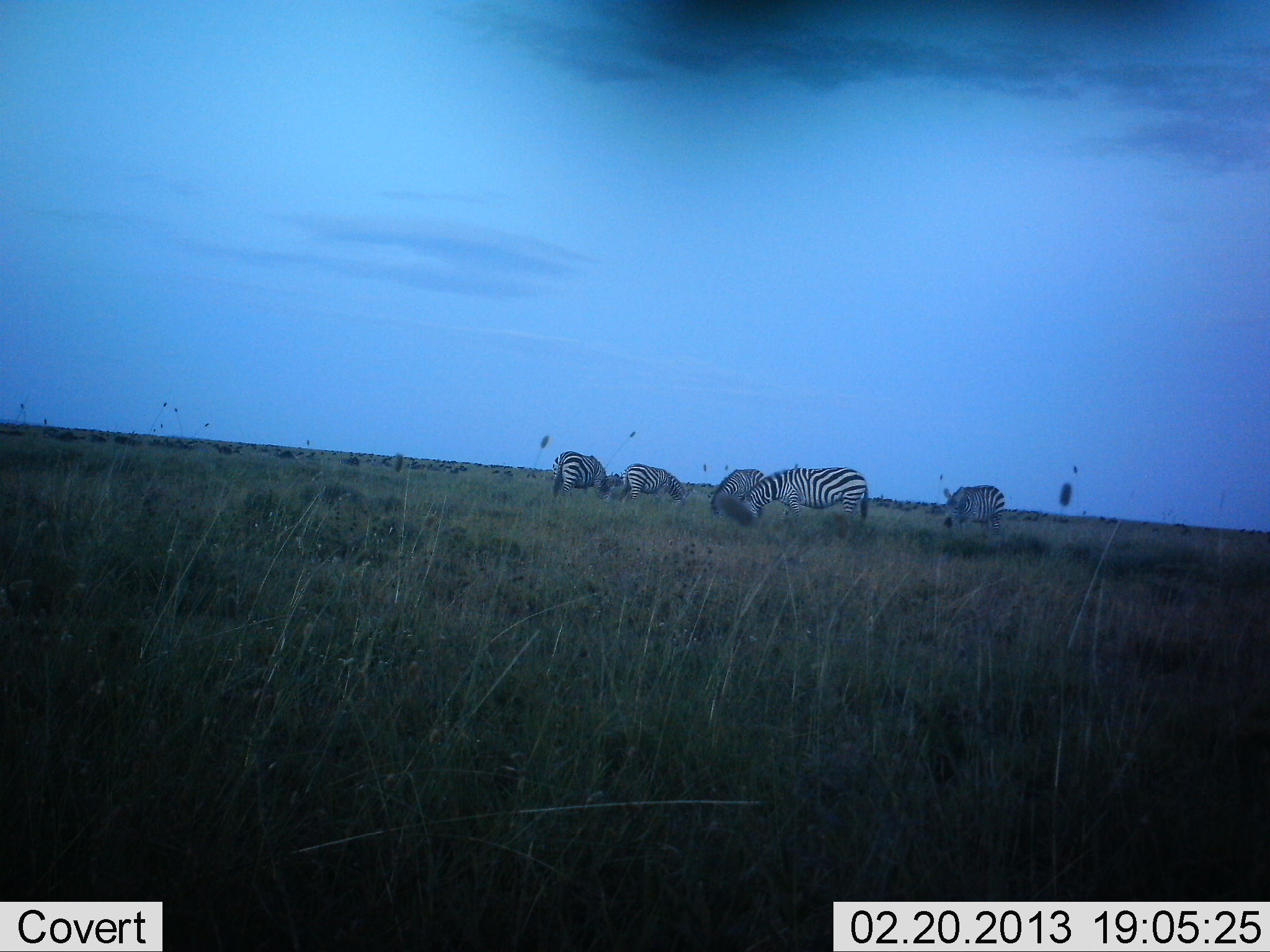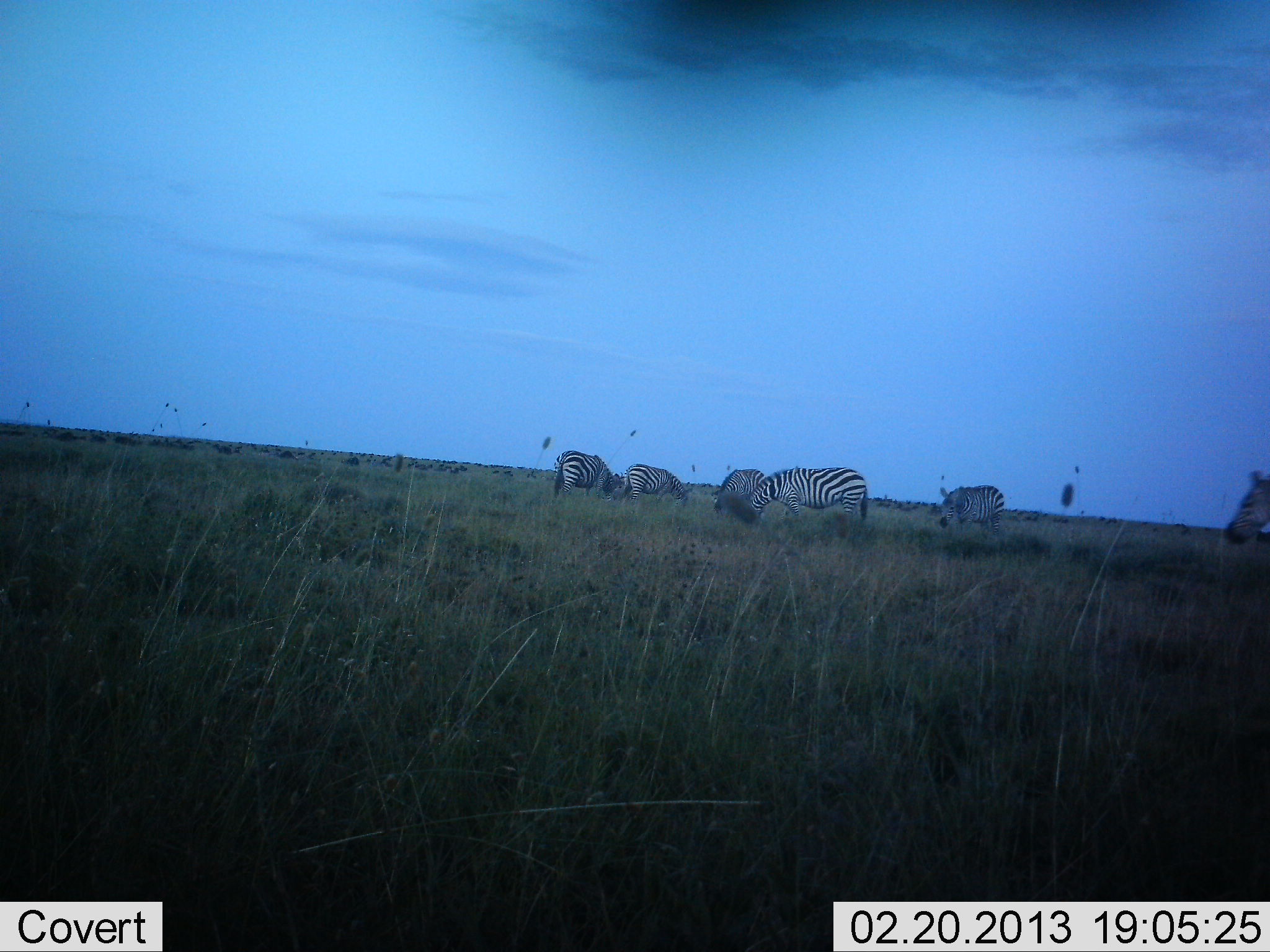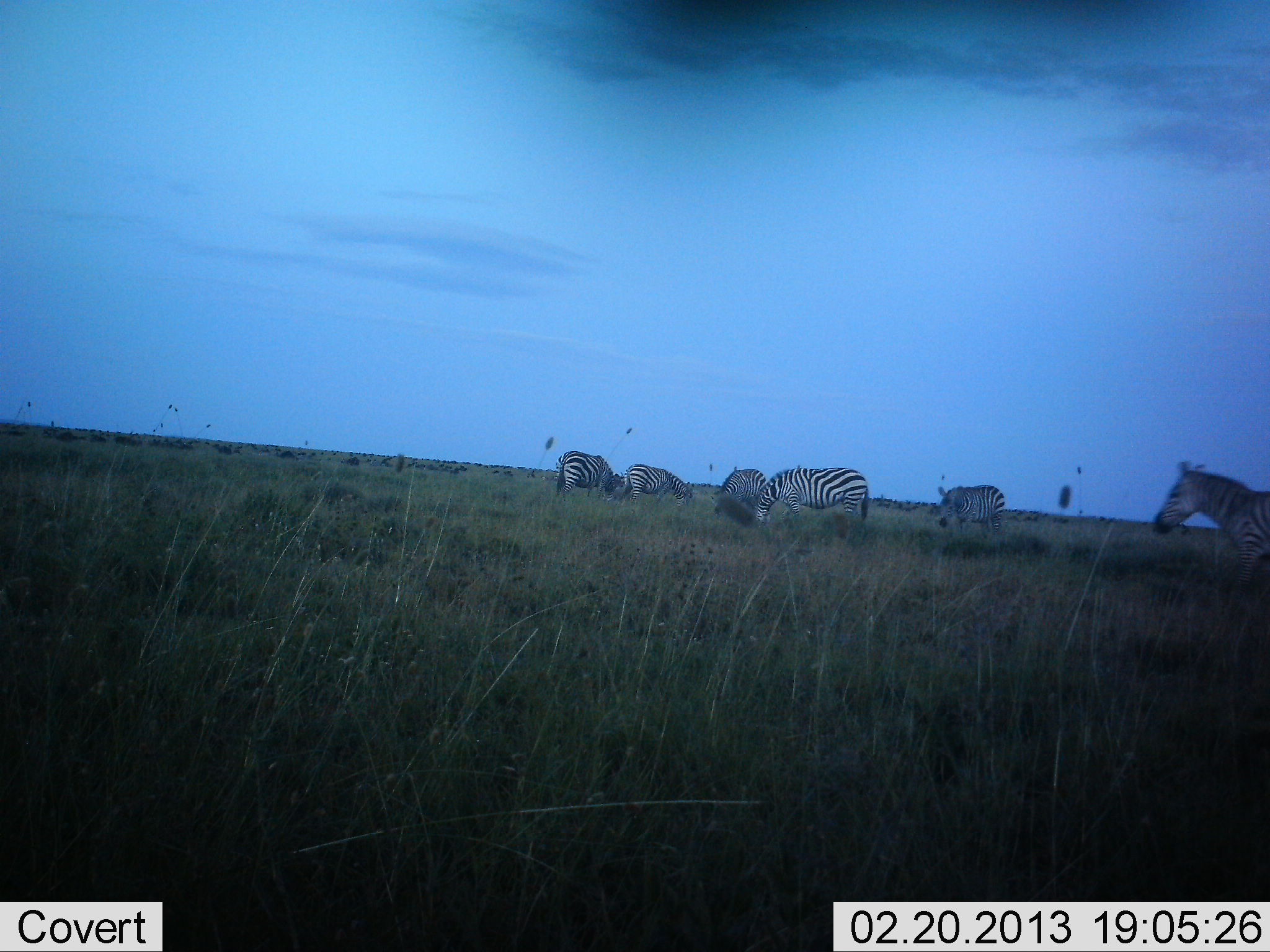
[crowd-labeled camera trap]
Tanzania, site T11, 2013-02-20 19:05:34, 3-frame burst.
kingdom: Animalia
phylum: Chordata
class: Mammalia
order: Perissodactyla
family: Equidae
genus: Equus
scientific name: Equus quagga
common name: plains zebra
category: zebra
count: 6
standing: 41%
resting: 0%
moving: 44%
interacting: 0%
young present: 0%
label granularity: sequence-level